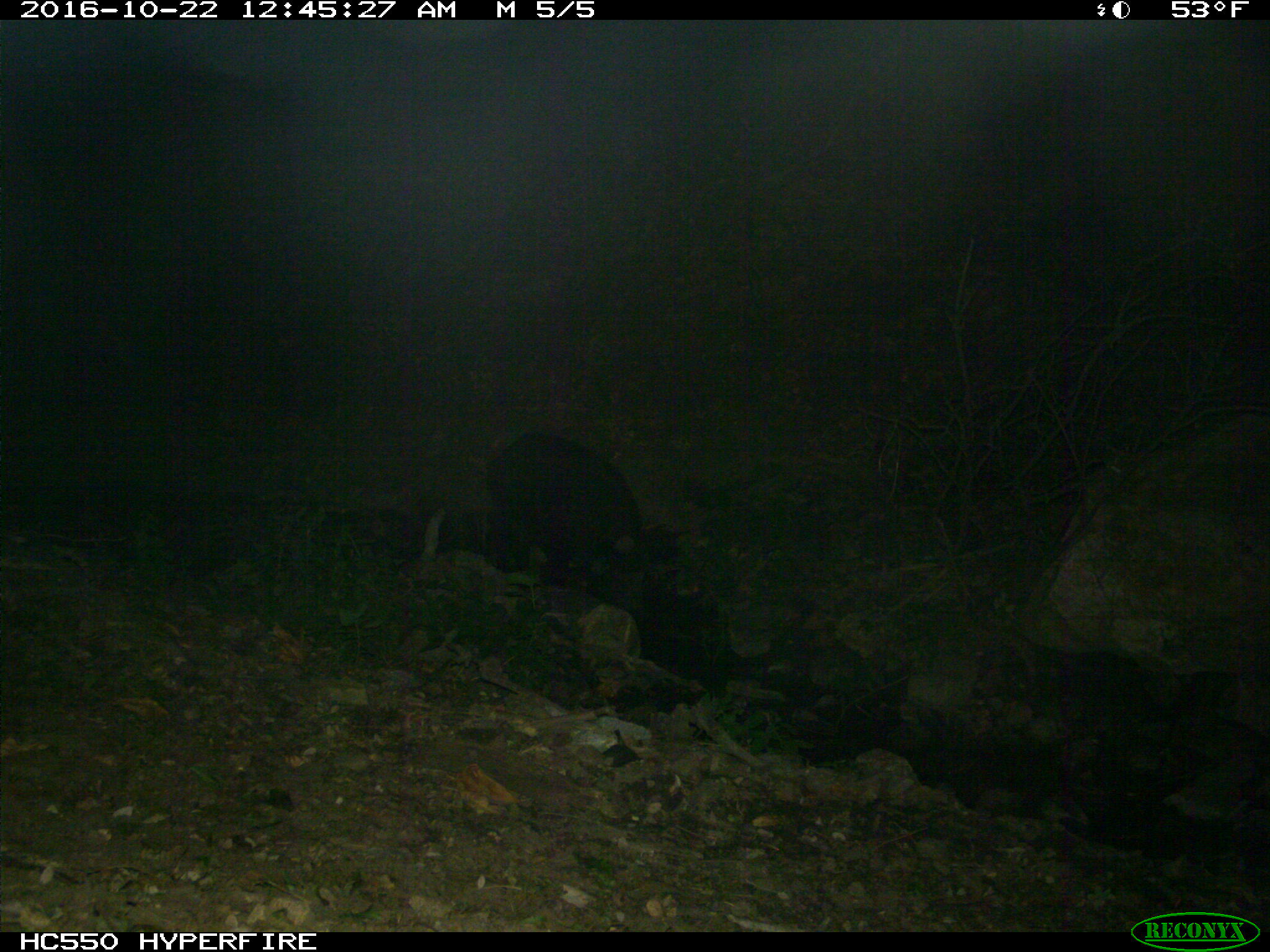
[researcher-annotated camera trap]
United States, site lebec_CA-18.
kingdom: Animalia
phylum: Chordata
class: Mammalia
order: Artiodactyla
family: Suidae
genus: Sus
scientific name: Sus scrofa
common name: wild boar